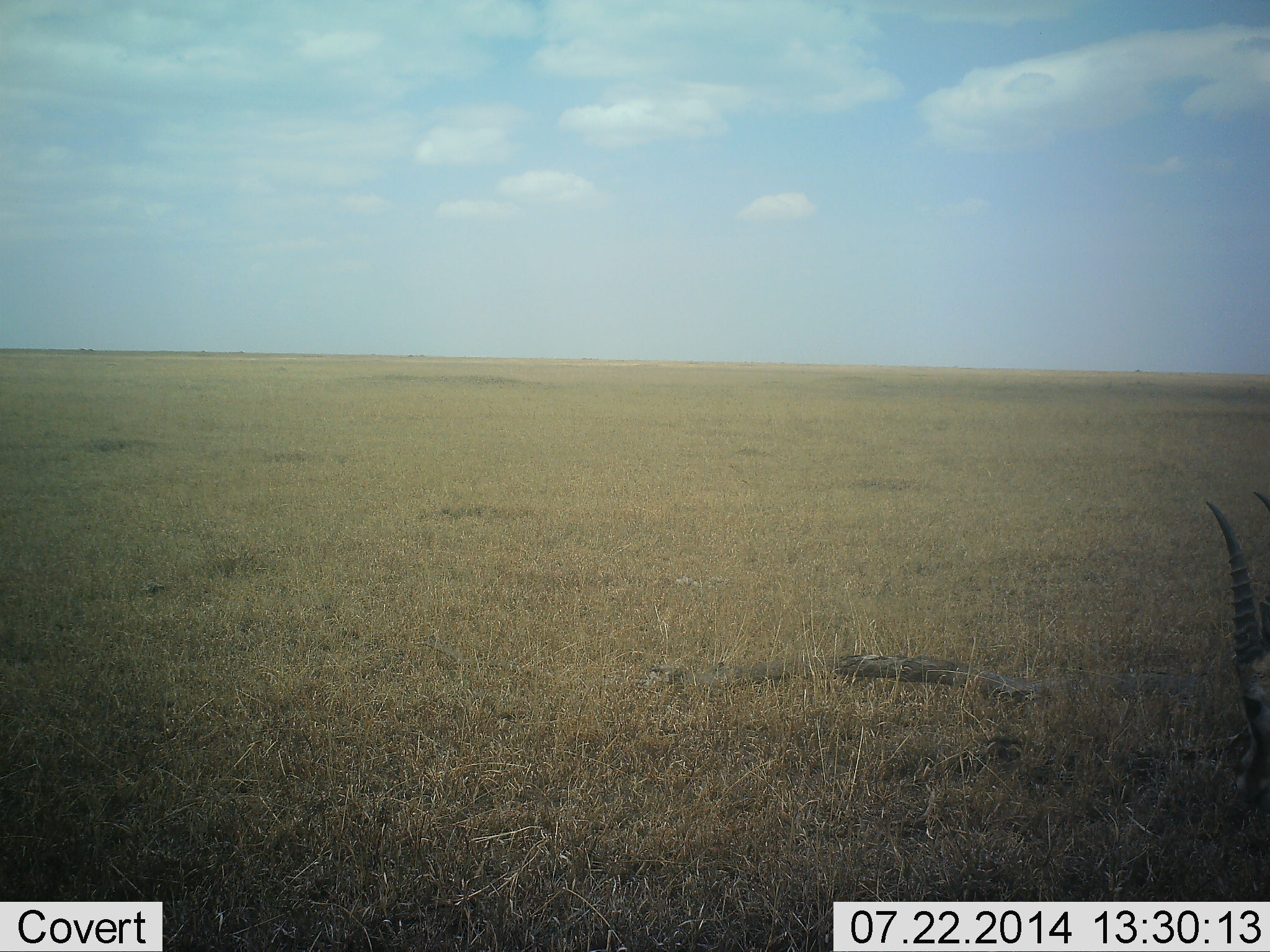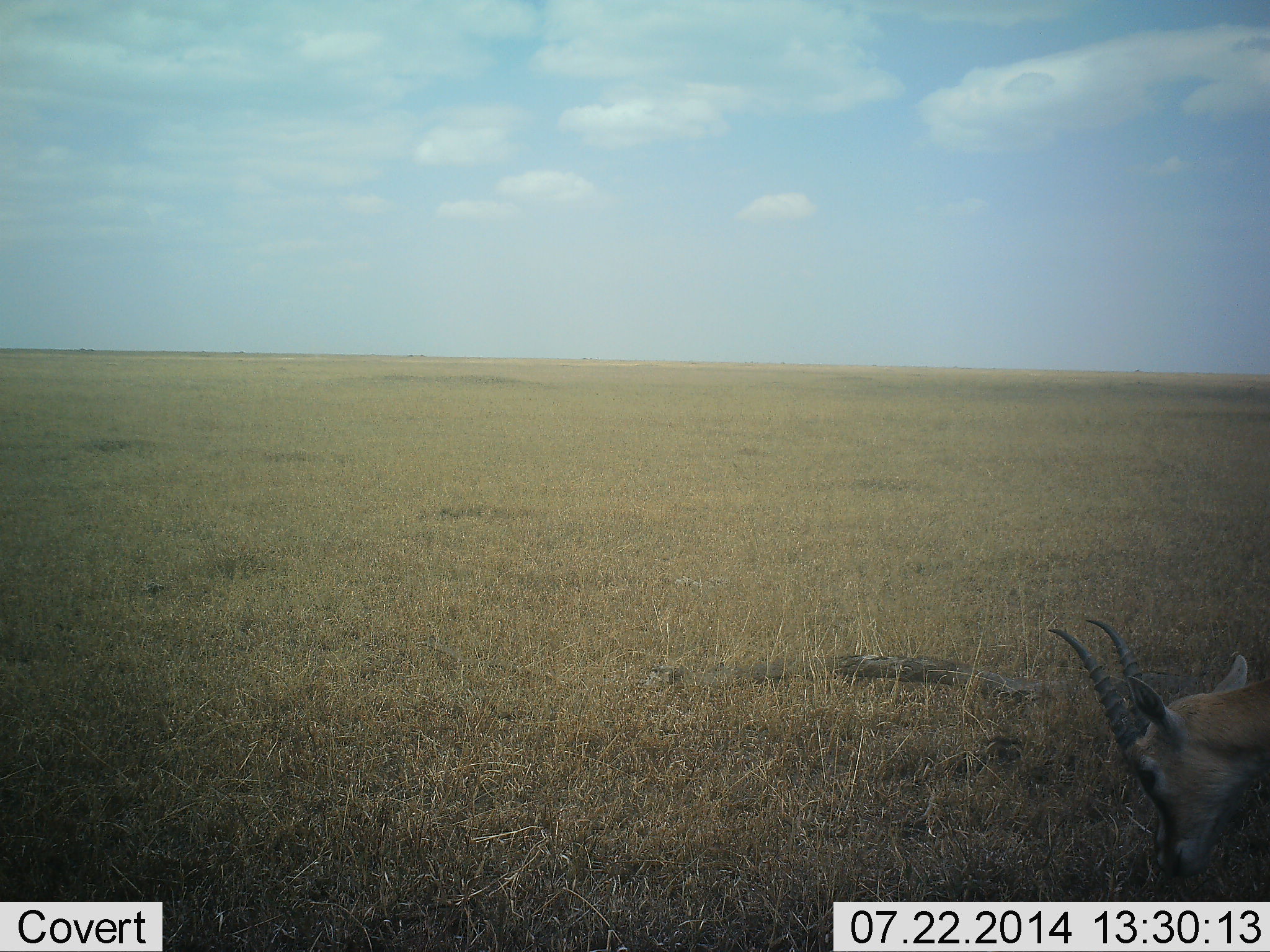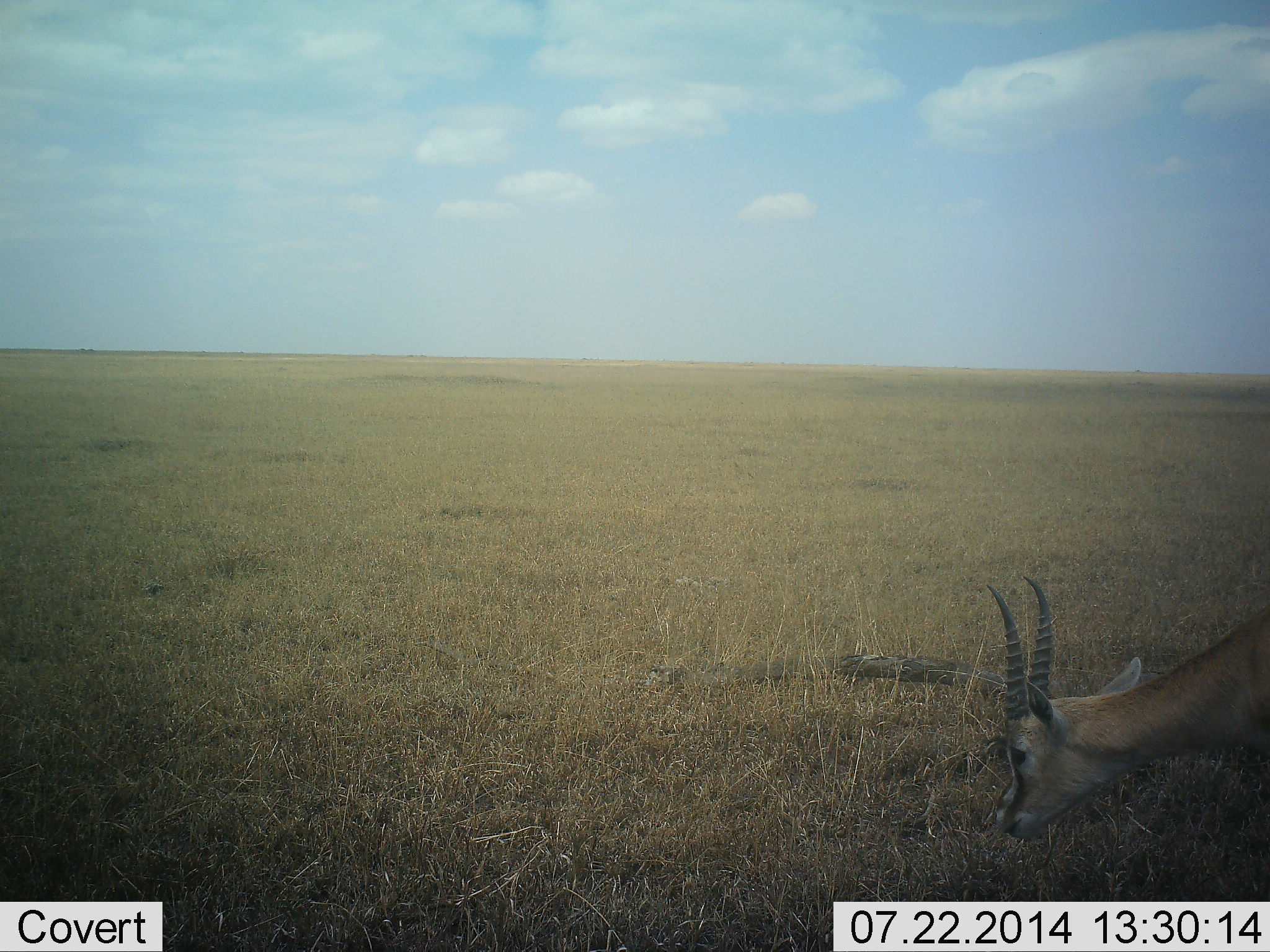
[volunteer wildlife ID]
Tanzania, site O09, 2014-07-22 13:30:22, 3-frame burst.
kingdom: Animalia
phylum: Chordata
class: Mammalia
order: Artiodactyla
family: Bovidae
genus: Eudorcas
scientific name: Eudorcas thomsonii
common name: thomson's gazelle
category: gazellethomsons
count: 1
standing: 20%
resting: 0%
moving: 20%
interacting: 0%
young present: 0%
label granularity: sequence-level